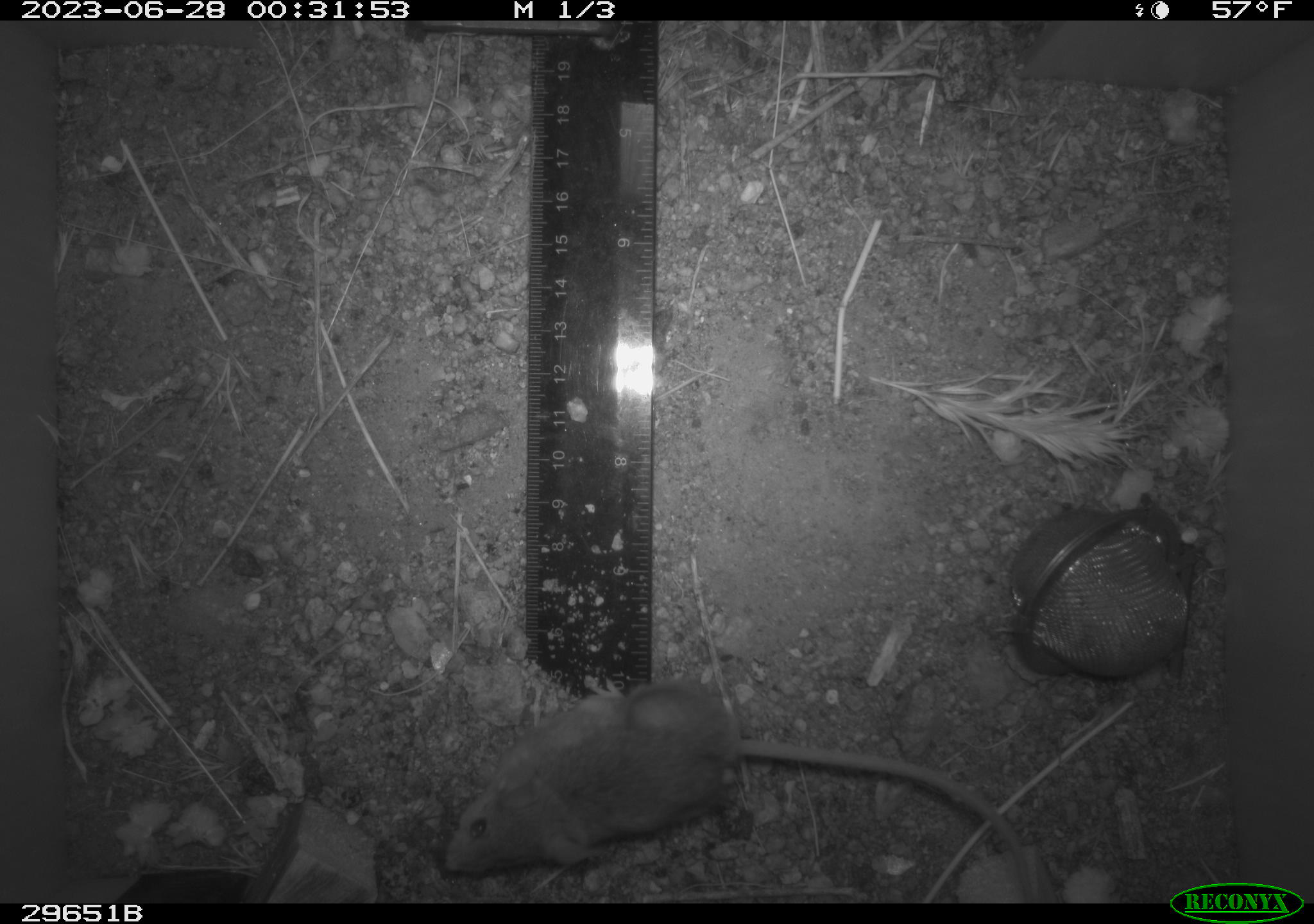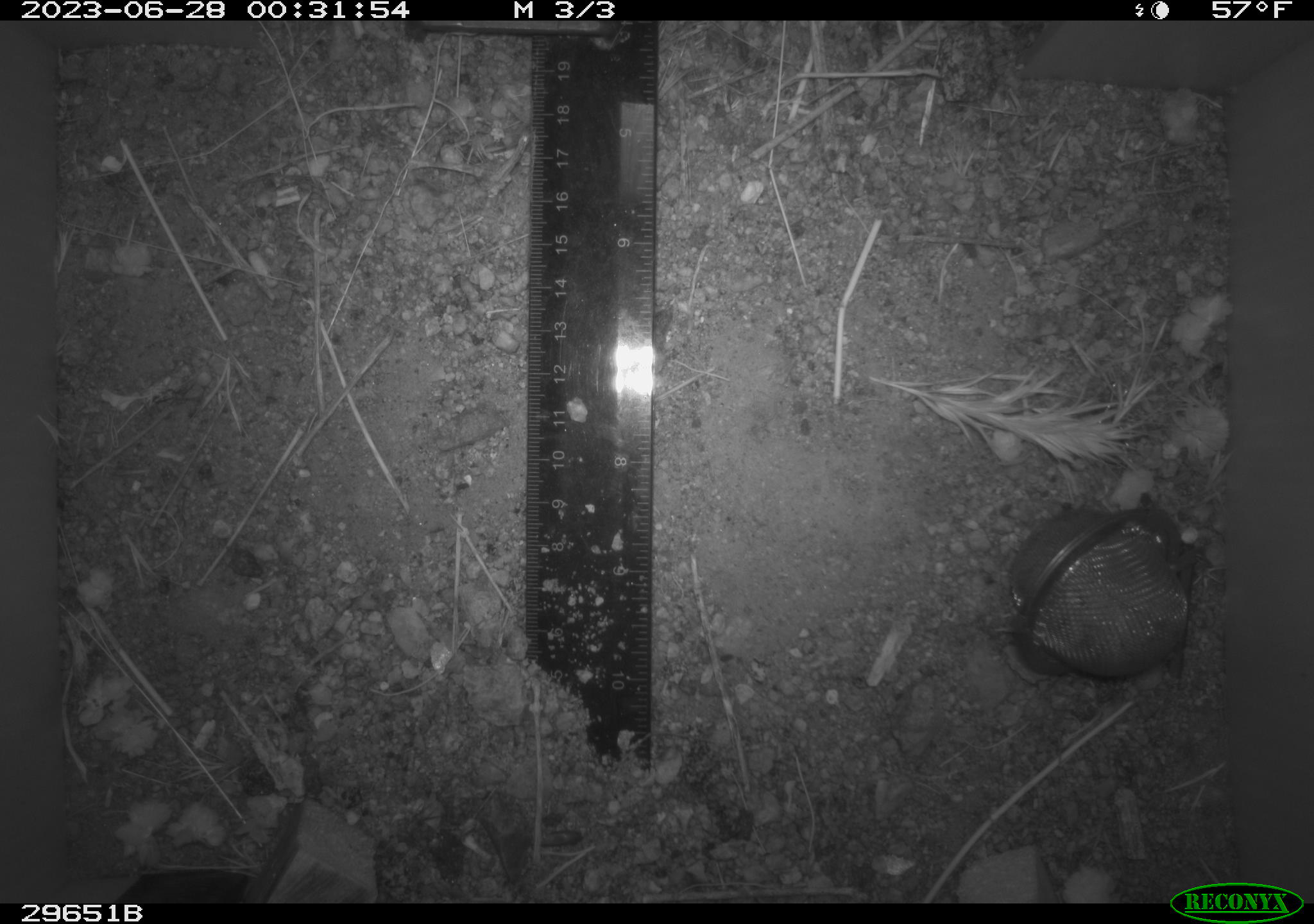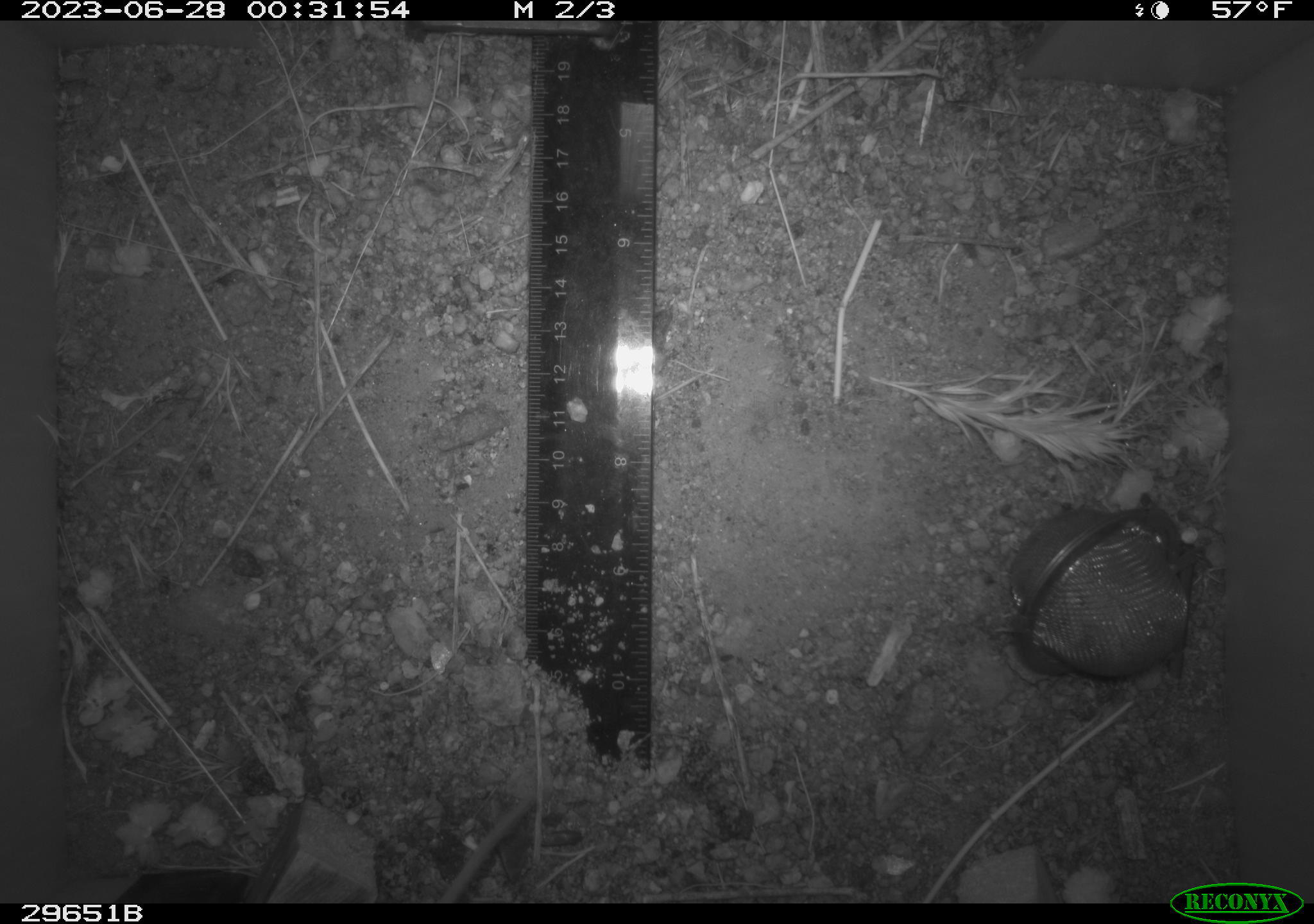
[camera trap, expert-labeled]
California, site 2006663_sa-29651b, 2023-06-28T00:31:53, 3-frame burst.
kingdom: Animalia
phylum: Chordata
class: Mammalia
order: Rodentia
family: Cricetidae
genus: Peromyscus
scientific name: Peromyscus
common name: deer mice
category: peromyscus species